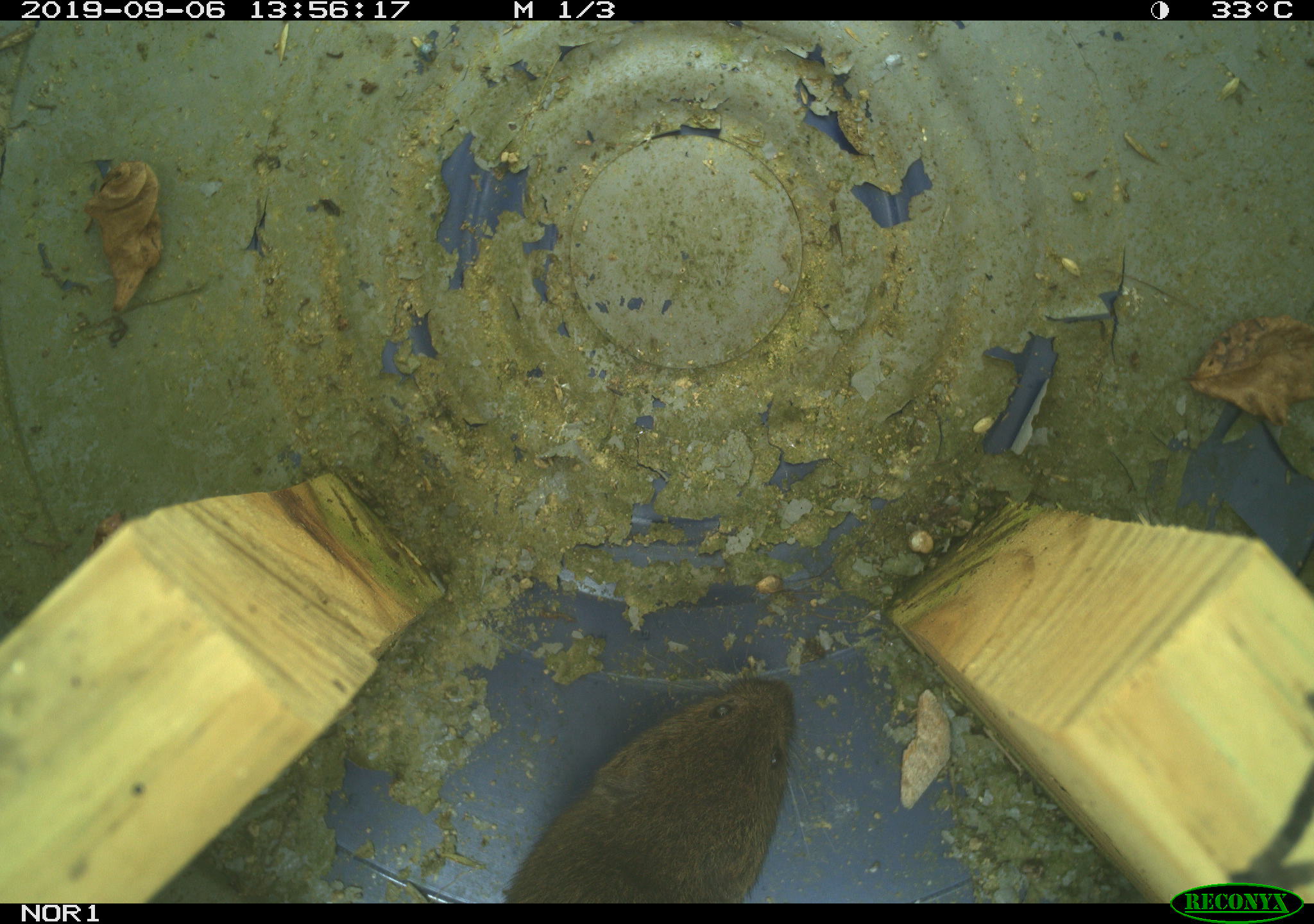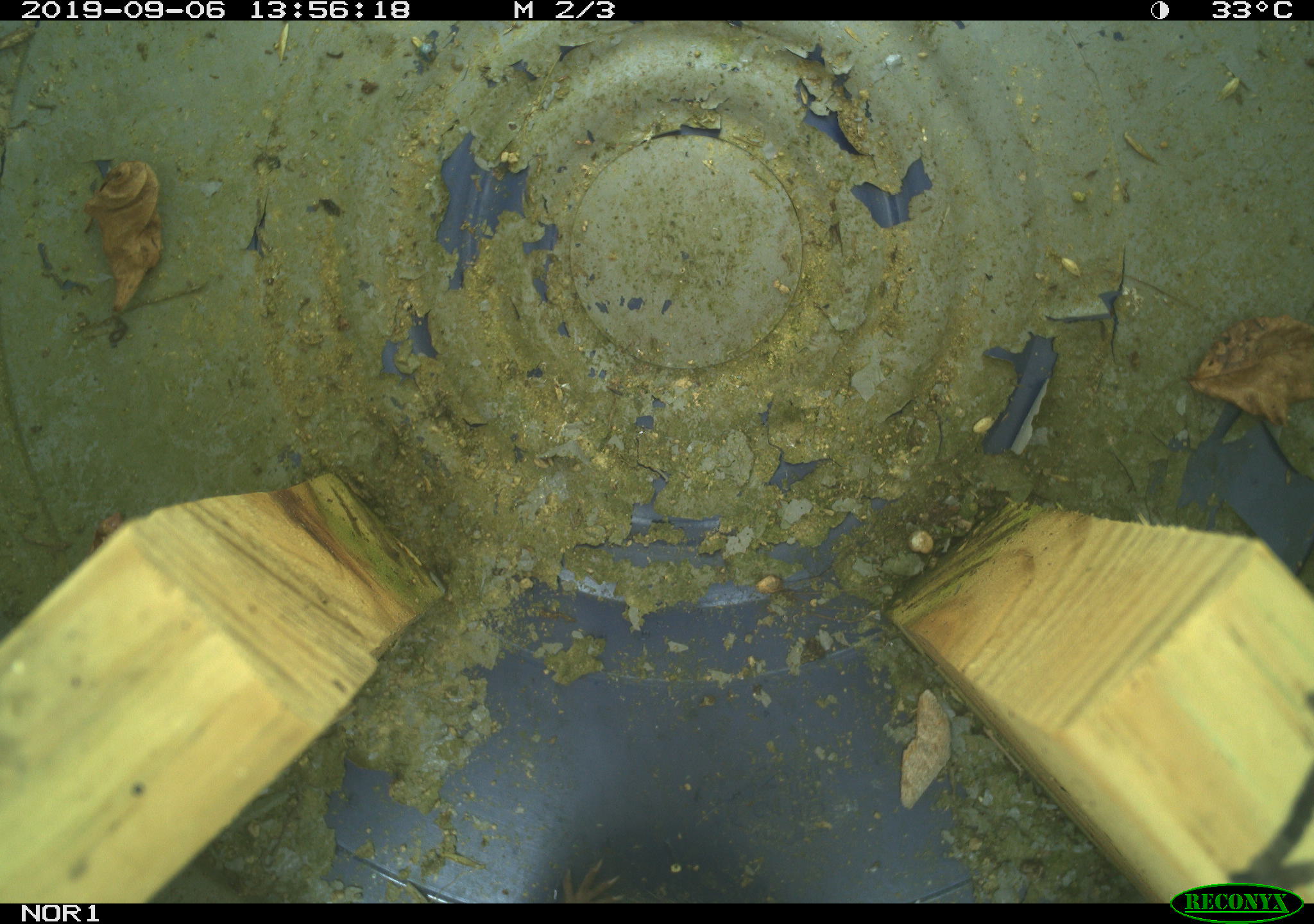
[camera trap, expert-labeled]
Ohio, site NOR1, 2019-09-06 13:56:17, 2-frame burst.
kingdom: Animalia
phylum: Chordata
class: Mammalia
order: Rodentia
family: Cricetidae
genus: Microtus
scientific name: Microtus pennsylvanicus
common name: meadow vole